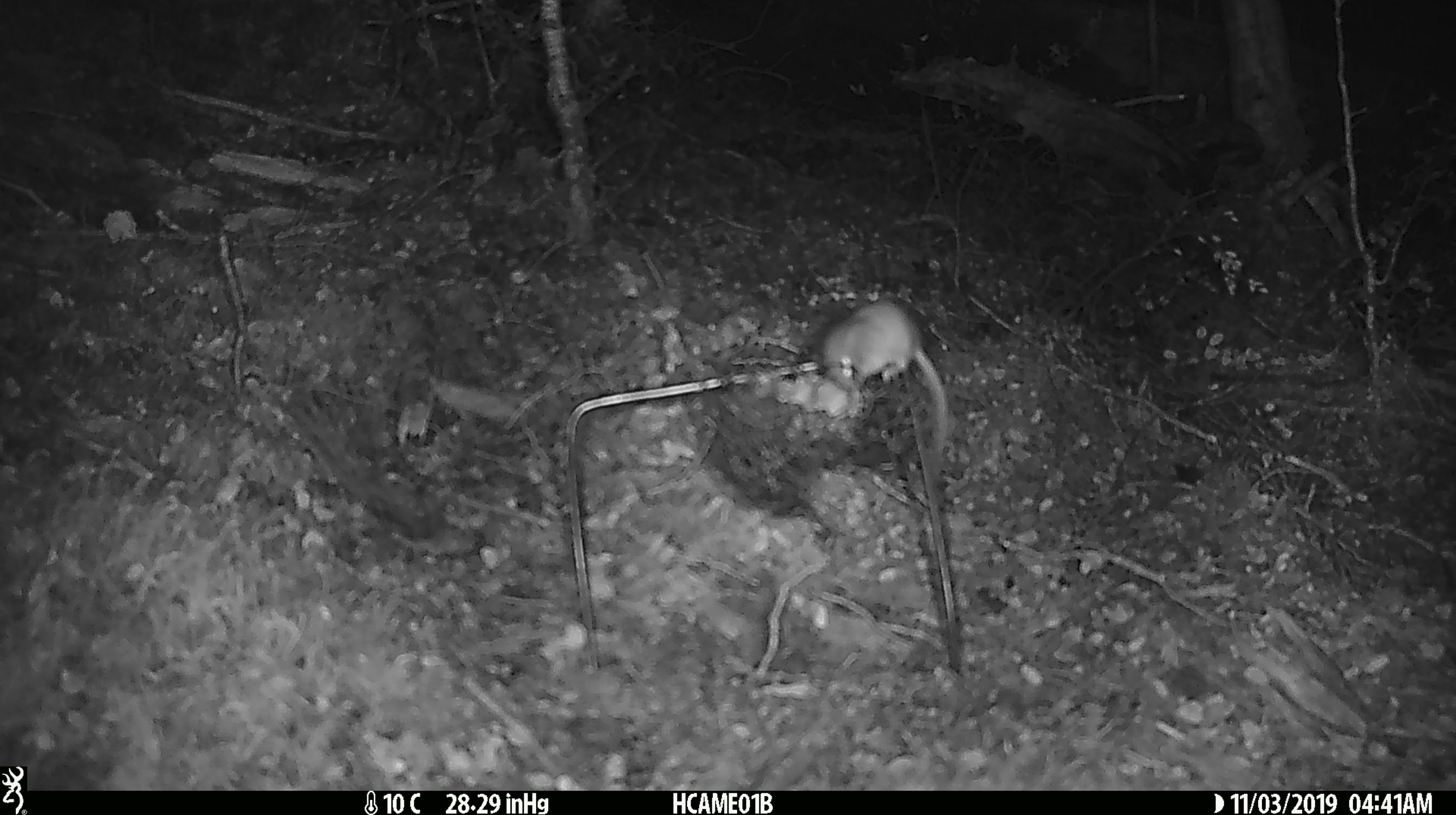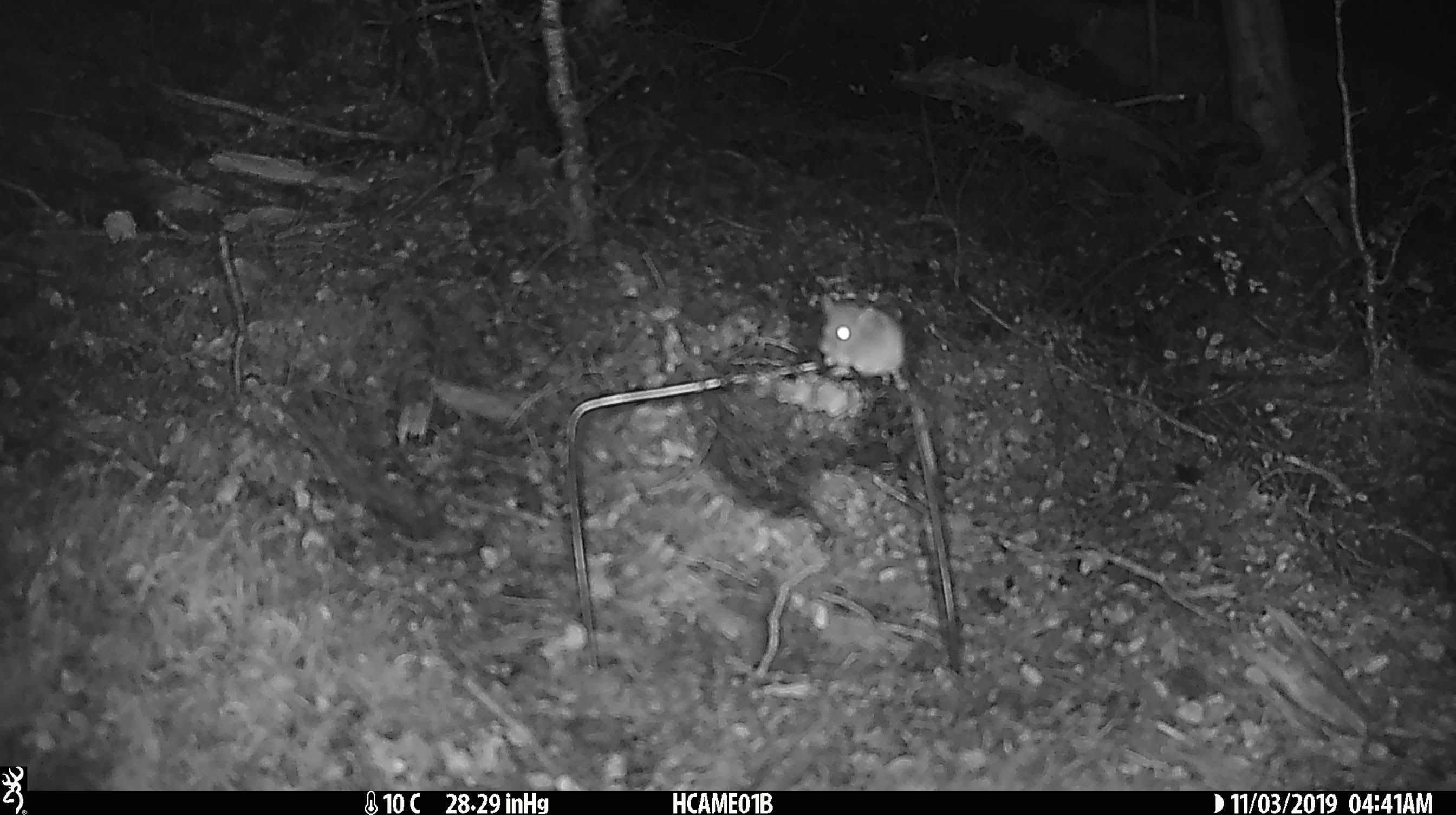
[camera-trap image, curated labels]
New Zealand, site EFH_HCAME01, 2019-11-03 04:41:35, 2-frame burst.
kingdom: Animalia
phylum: Chordata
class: Mammalia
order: Rodentia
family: Muridae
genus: Mus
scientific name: Mus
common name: mouse